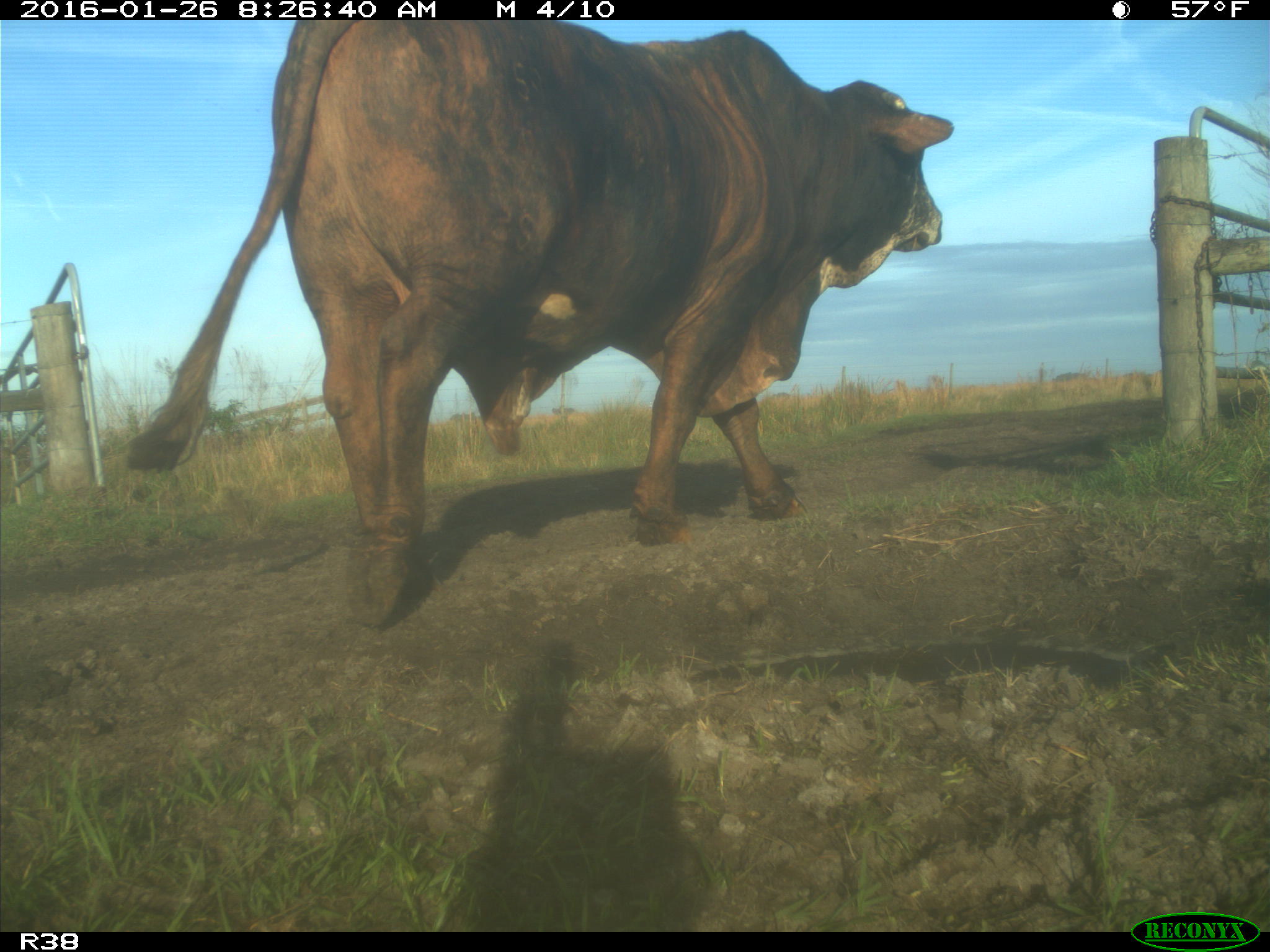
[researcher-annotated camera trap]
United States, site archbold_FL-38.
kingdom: Animalia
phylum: Chordata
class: Mammalia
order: Artiodactyla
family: Bovidae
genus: Bos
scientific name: Bos taurus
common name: domestic cow